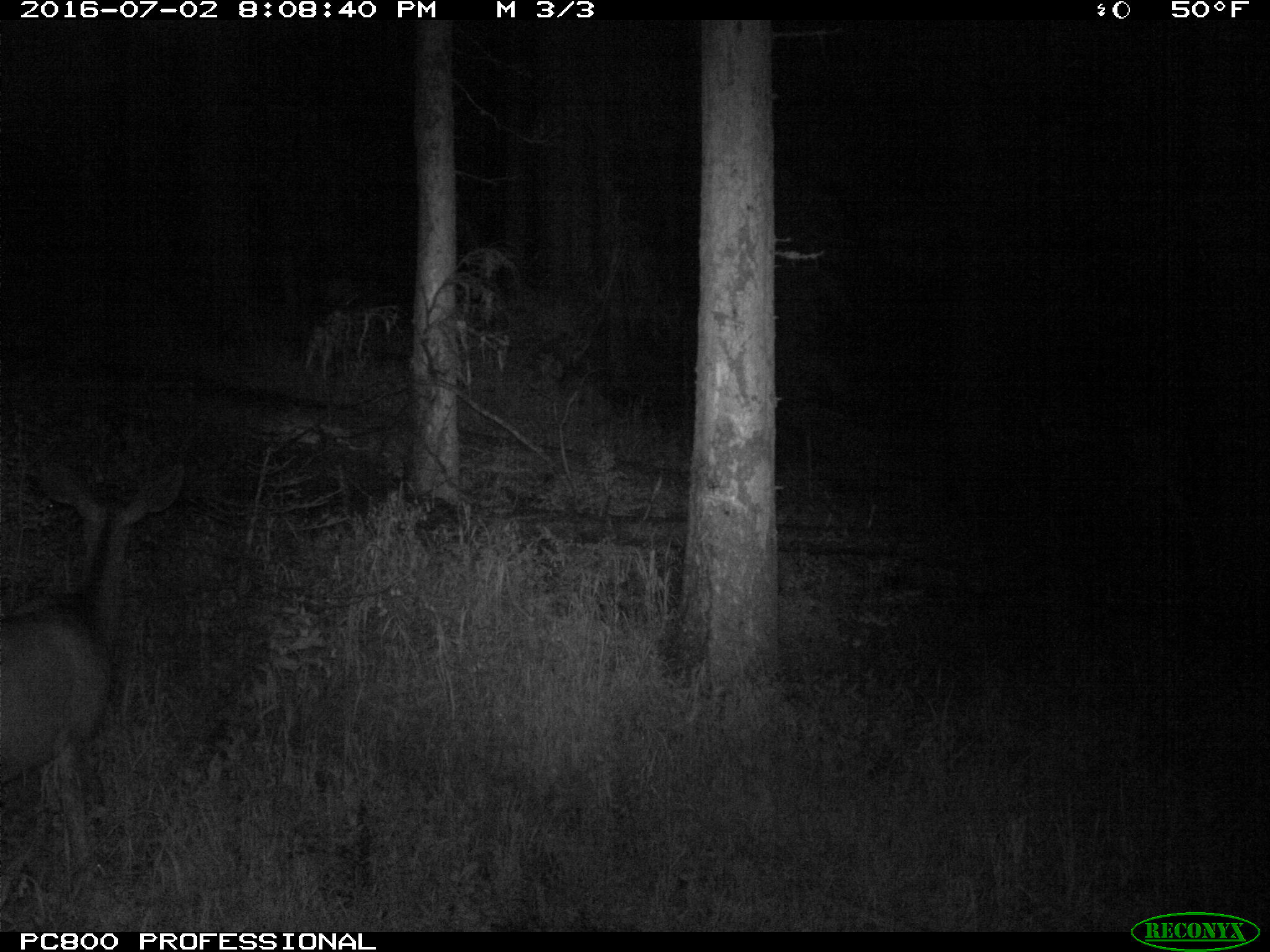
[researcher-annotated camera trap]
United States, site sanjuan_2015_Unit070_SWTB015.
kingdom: Animalia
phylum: Chordata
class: Mammalia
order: Artiodactyla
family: Cervidae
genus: Odocoileus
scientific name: Odocoileus hemionus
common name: mule deer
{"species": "Odocoileus hemionus (mule deer)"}